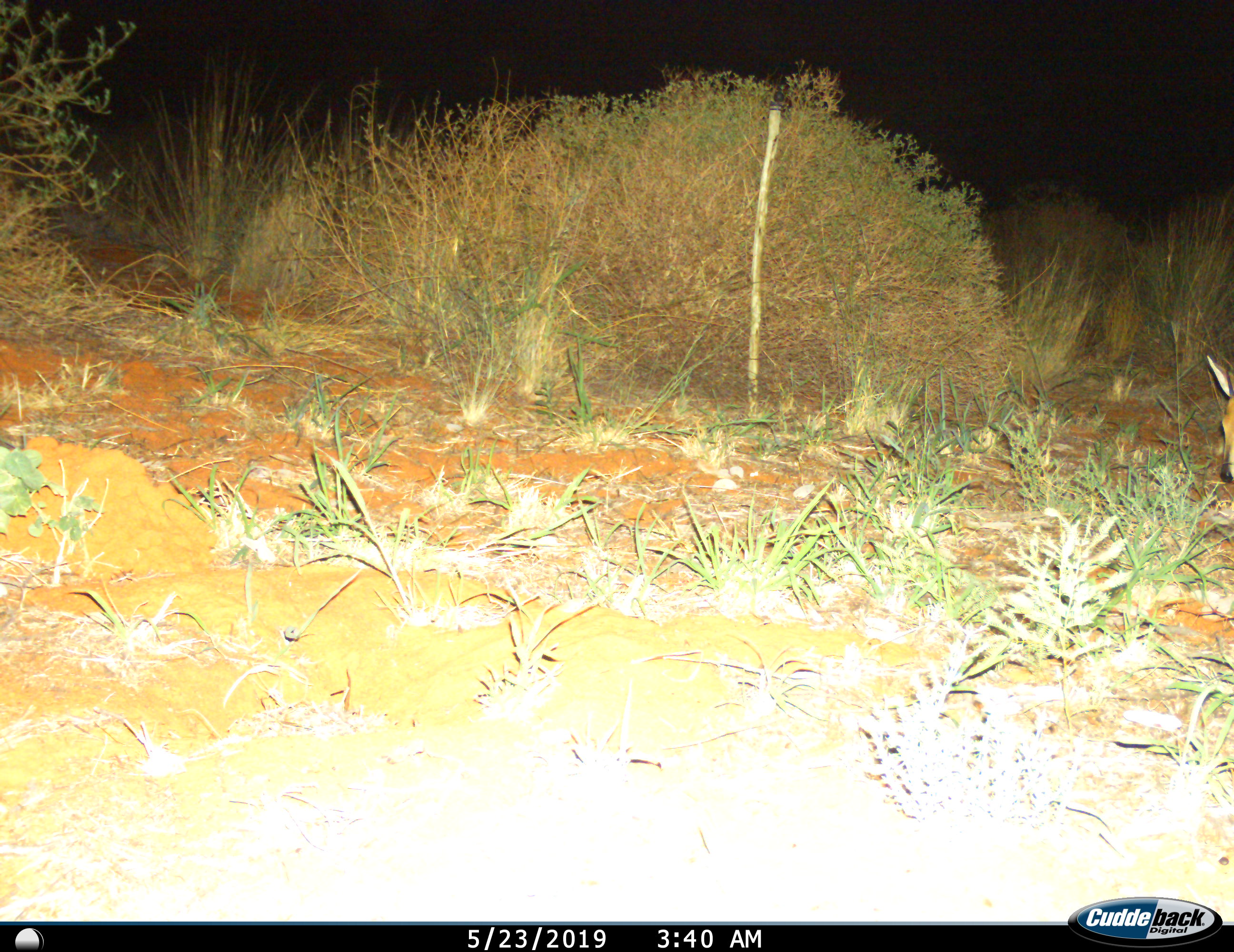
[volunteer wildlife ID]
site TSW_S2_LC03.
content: unidentified animal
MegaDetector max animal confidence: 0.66